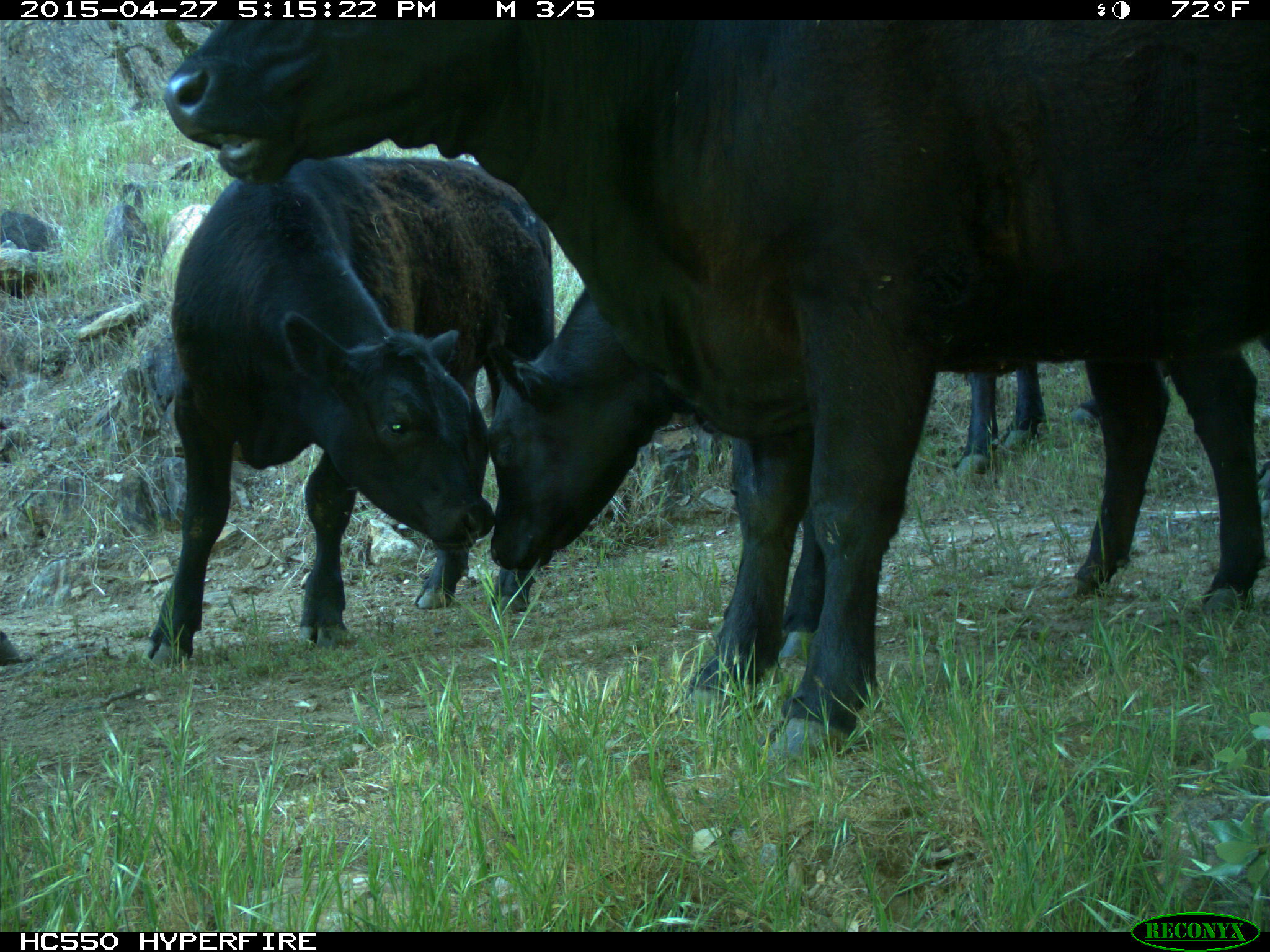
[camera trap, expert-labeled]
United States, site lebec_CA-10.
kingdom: Animalia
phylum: Chordata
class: Mammalia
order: Artiodactyla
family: Bovidae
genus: Bos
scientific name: Bos taurus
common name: domestic cow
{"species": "Bos taurus (domestic cow)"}